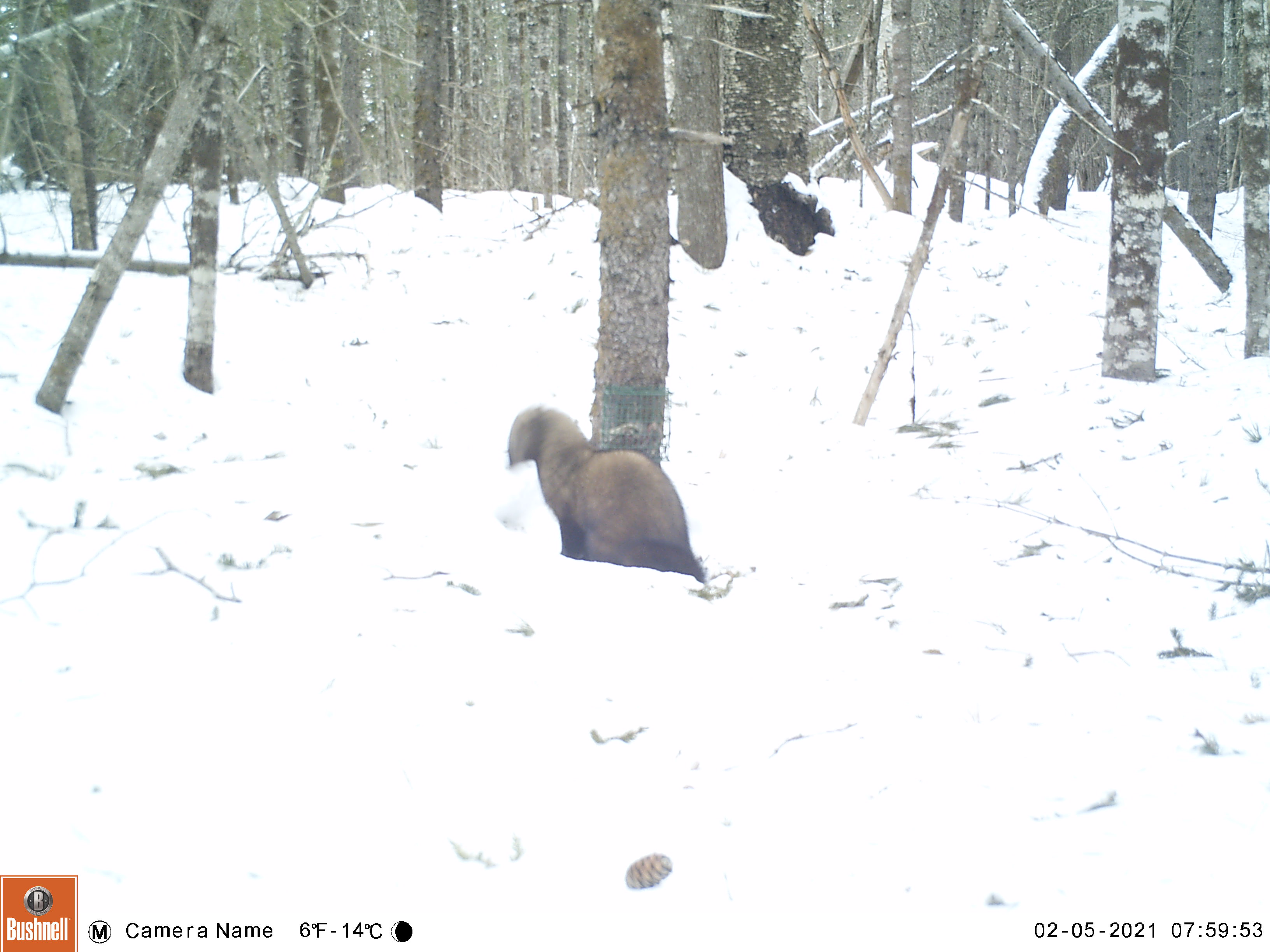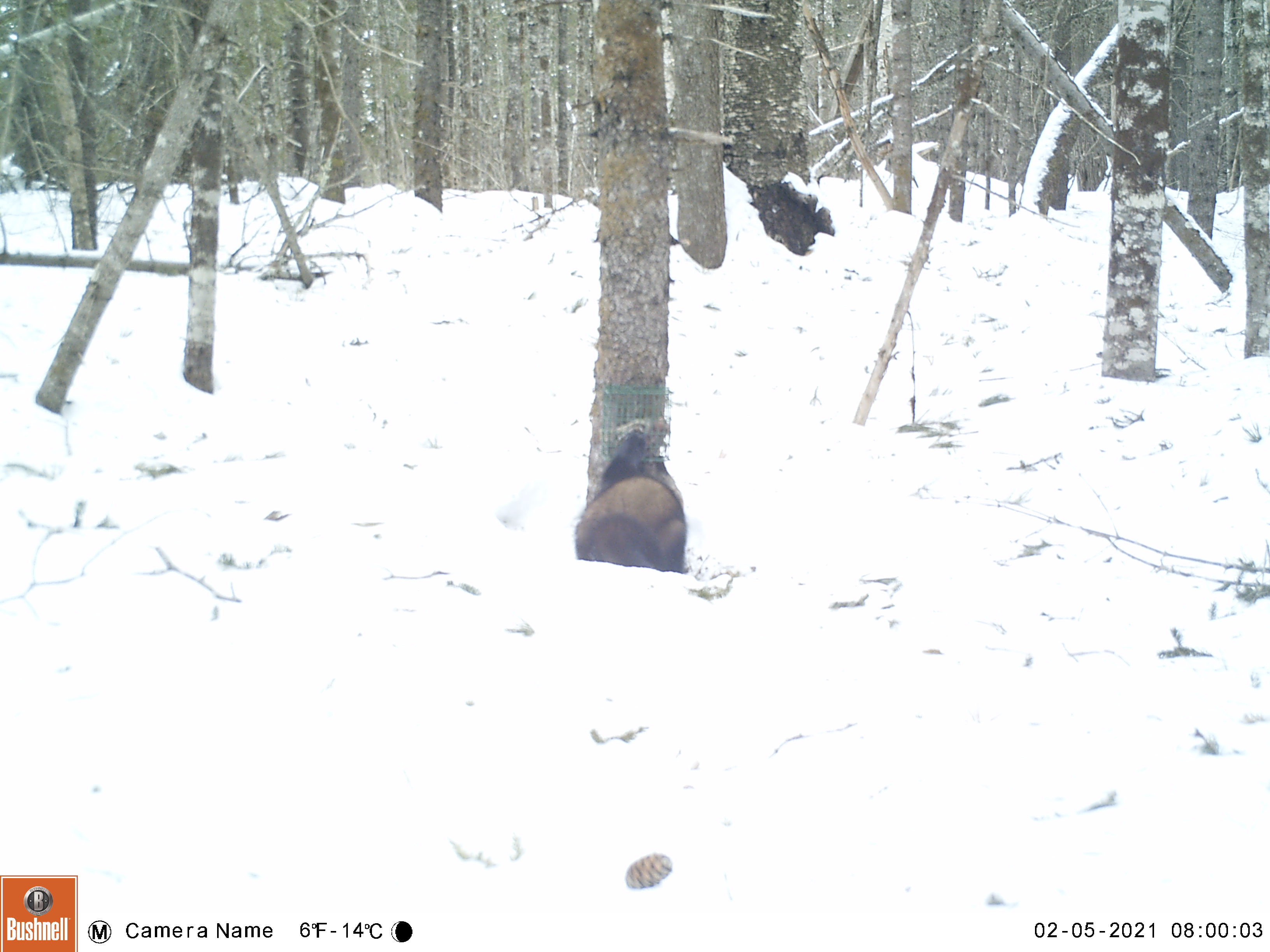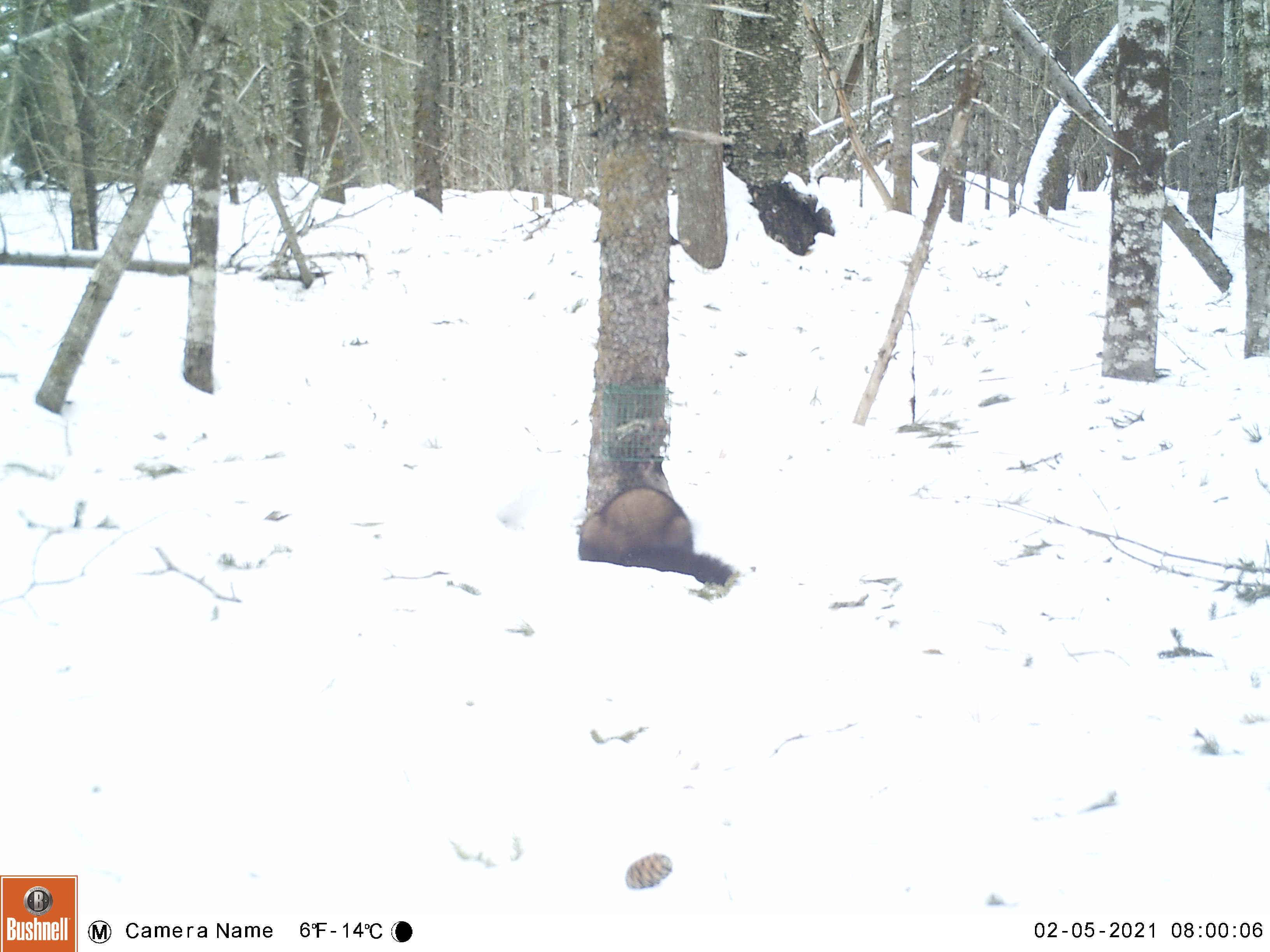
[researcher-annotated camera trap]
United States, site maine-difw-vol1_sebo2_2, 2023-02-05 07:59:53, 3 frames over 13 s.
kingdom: Animalia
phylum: Chordata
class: Mammalia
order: Carnivora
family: Mustelidae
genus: Pekania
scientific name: Pekania pennanti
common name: fisher